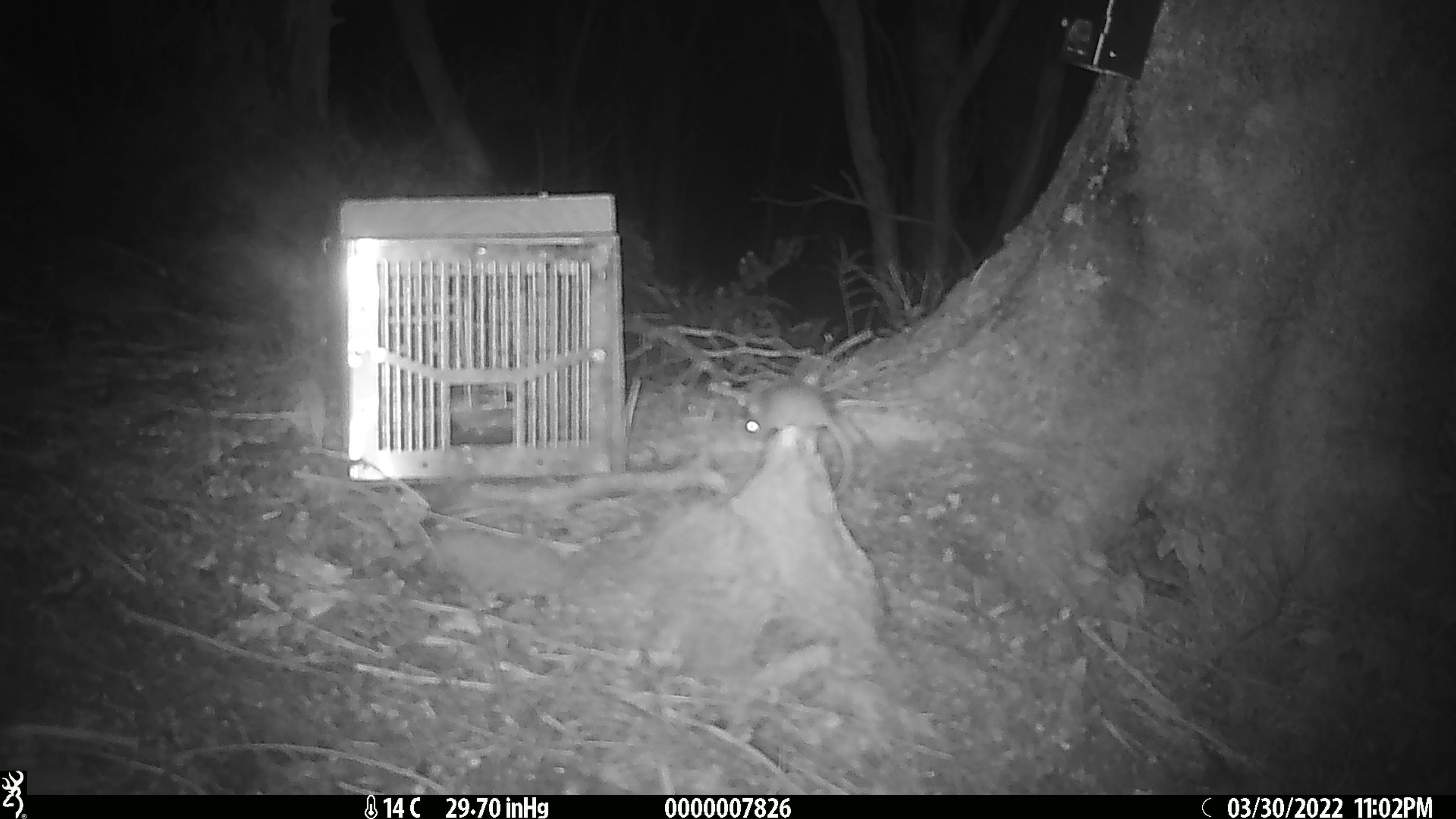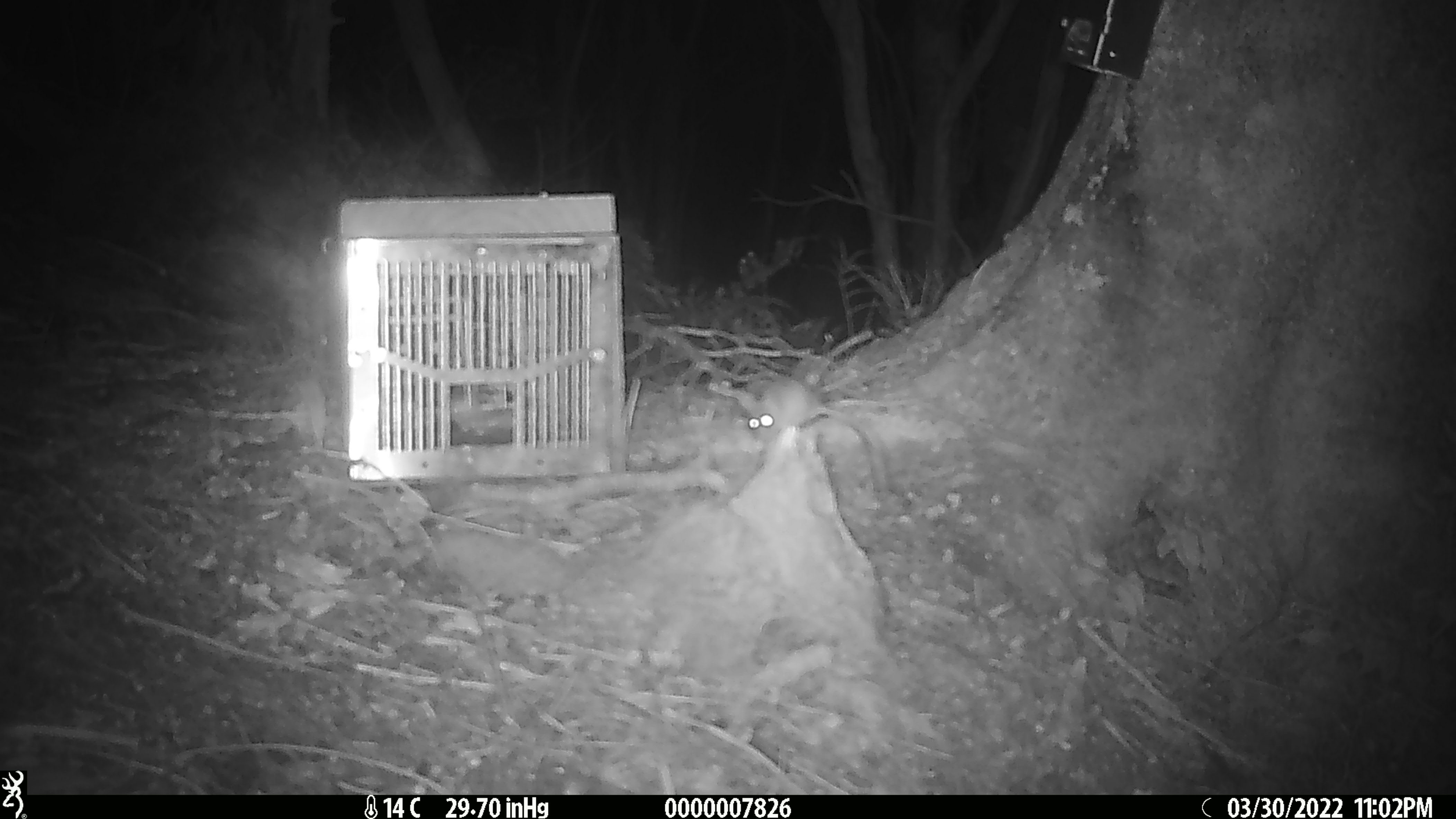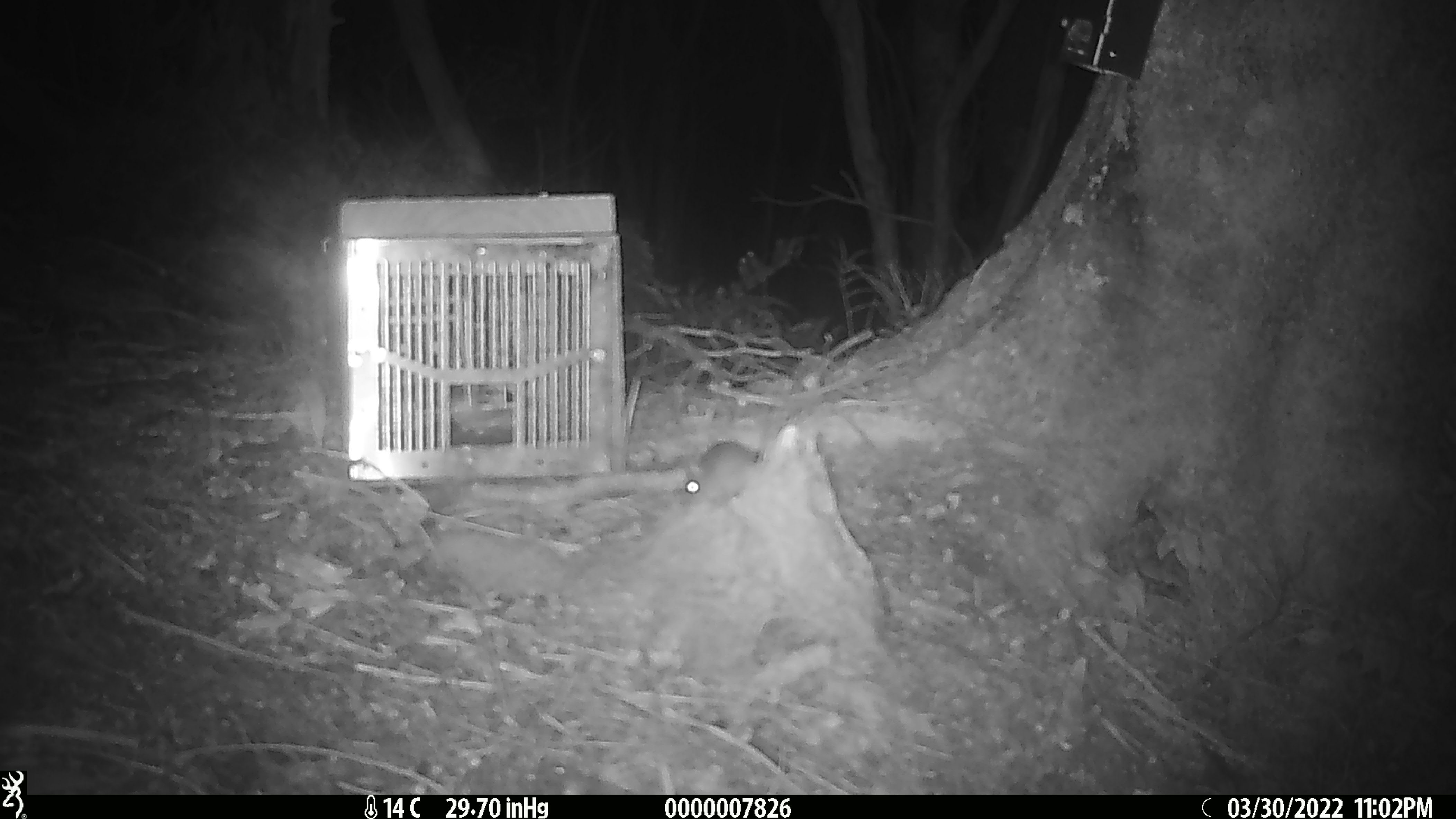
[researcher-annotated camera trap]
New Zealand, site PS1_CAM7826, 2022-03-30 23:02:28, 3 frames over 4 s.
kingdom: Animalia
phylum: Chordata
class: Mammalia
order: Rodentia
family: Muridae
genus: Mus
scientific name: Mus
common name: mouse